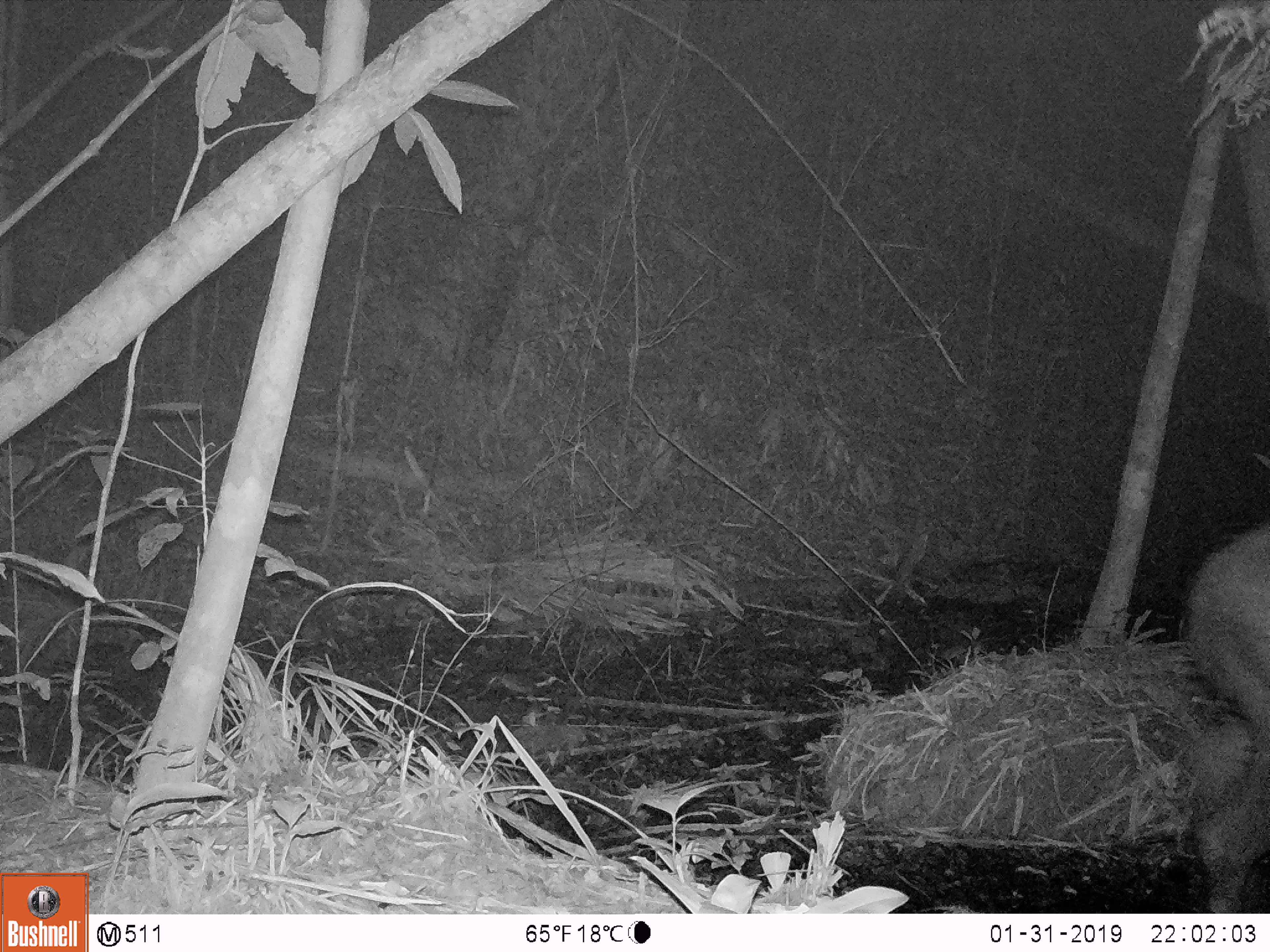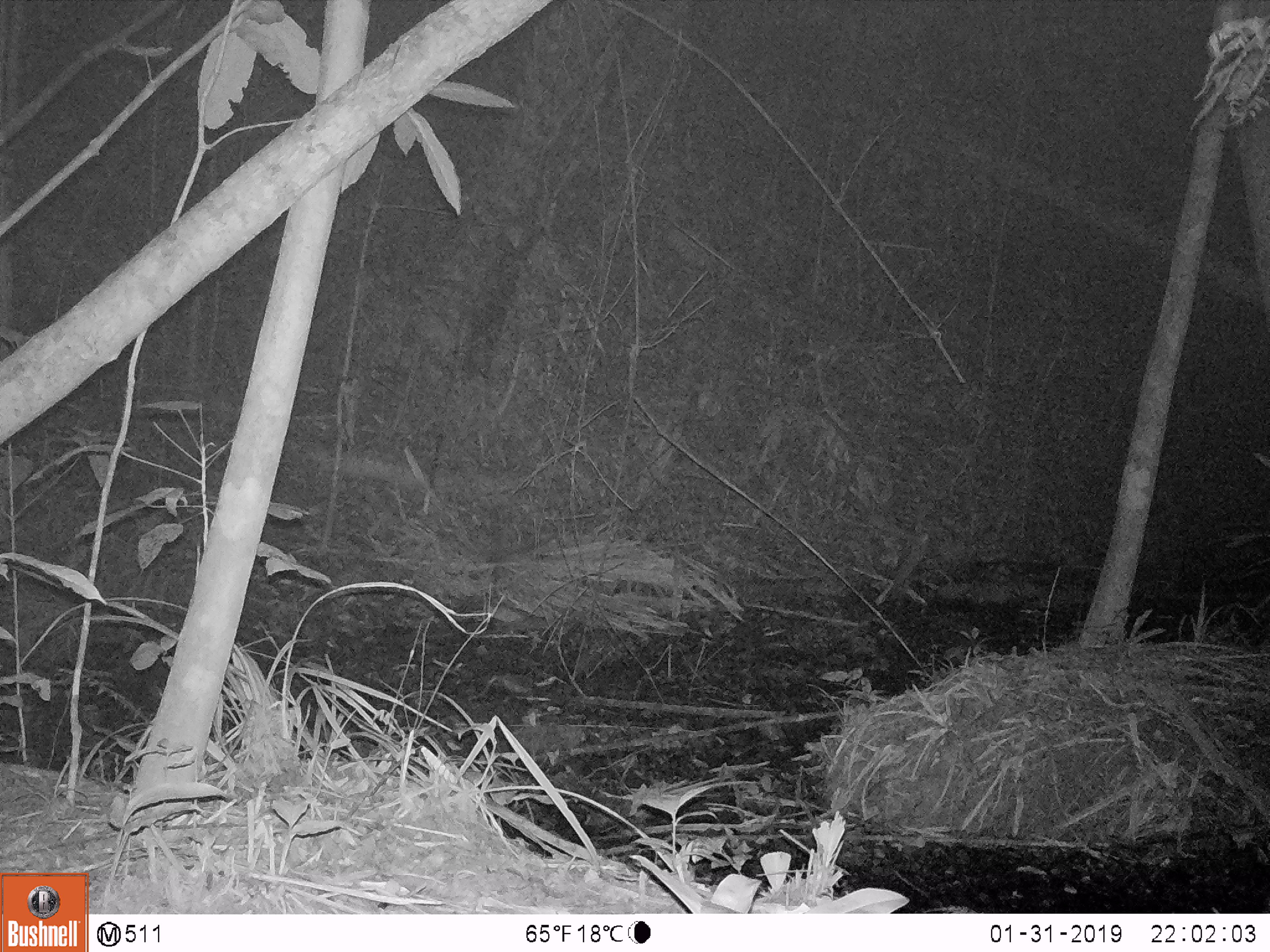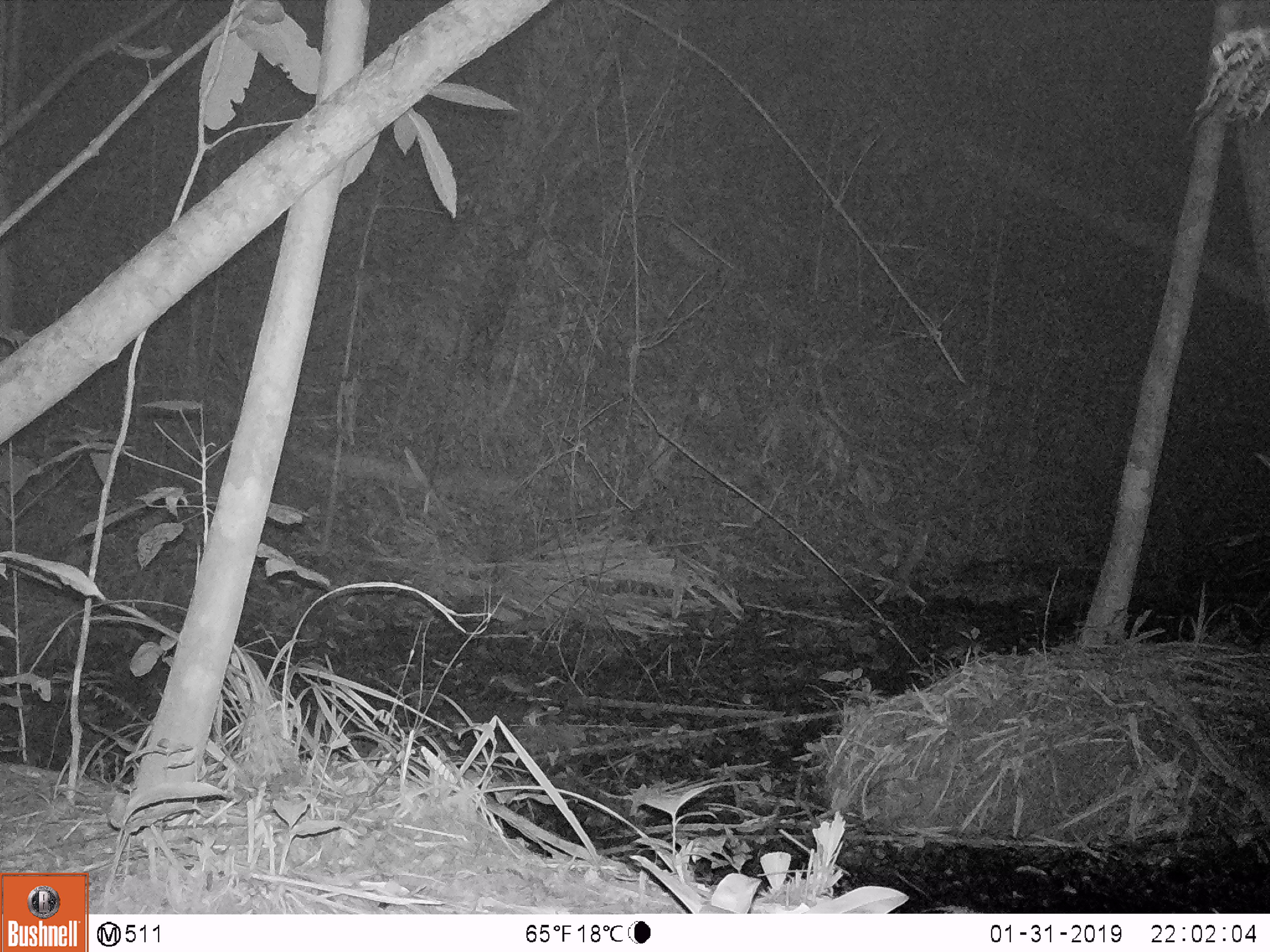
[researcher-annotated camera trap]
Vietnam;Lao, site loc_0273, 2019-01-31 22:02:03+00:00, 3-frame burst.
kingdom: Animalia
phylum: Chordata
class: Mammalia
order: Artiodactyla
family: Cervidae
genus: Rusa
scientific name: Rusa unicolor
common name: sambar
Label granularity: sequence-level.